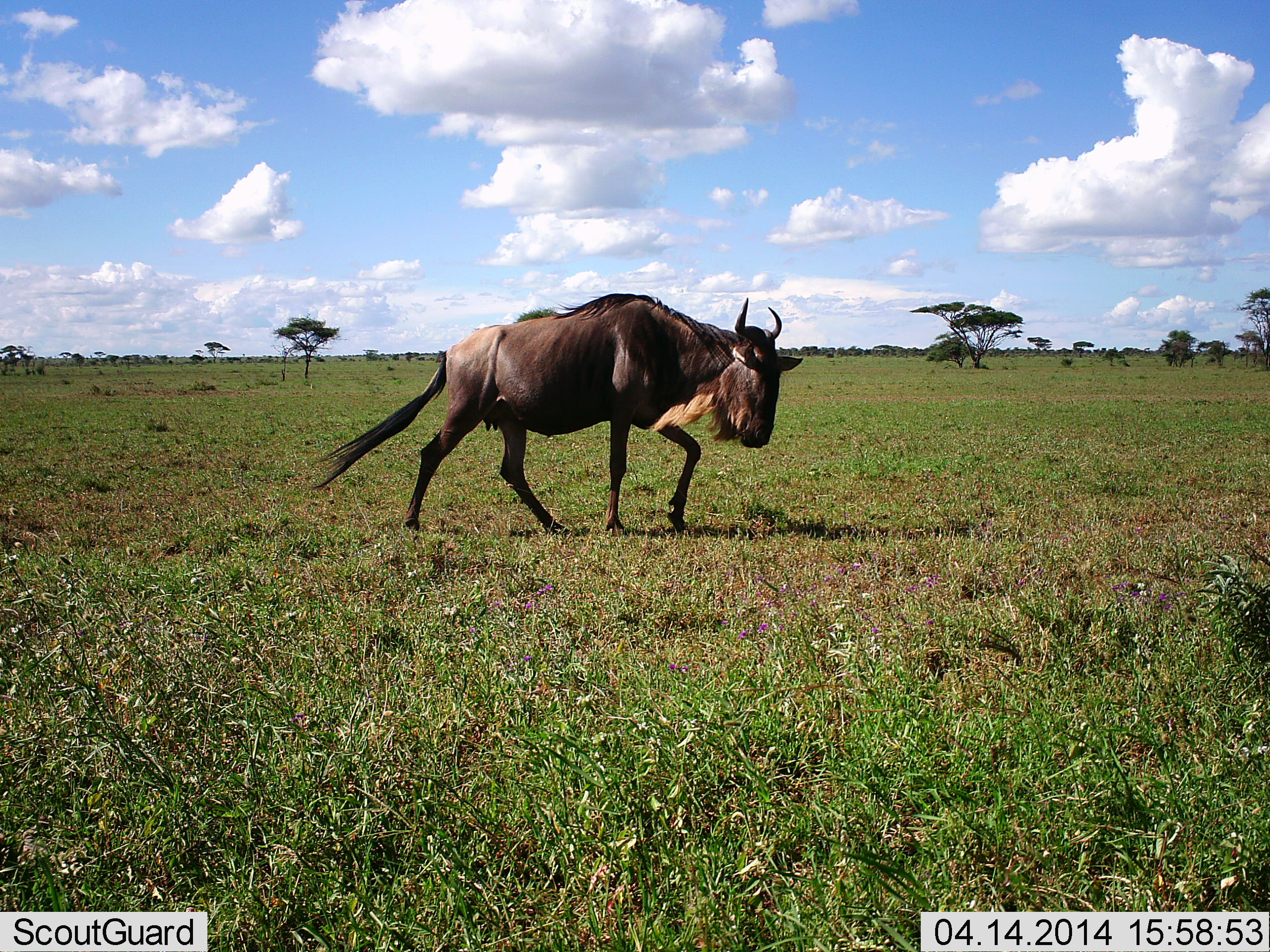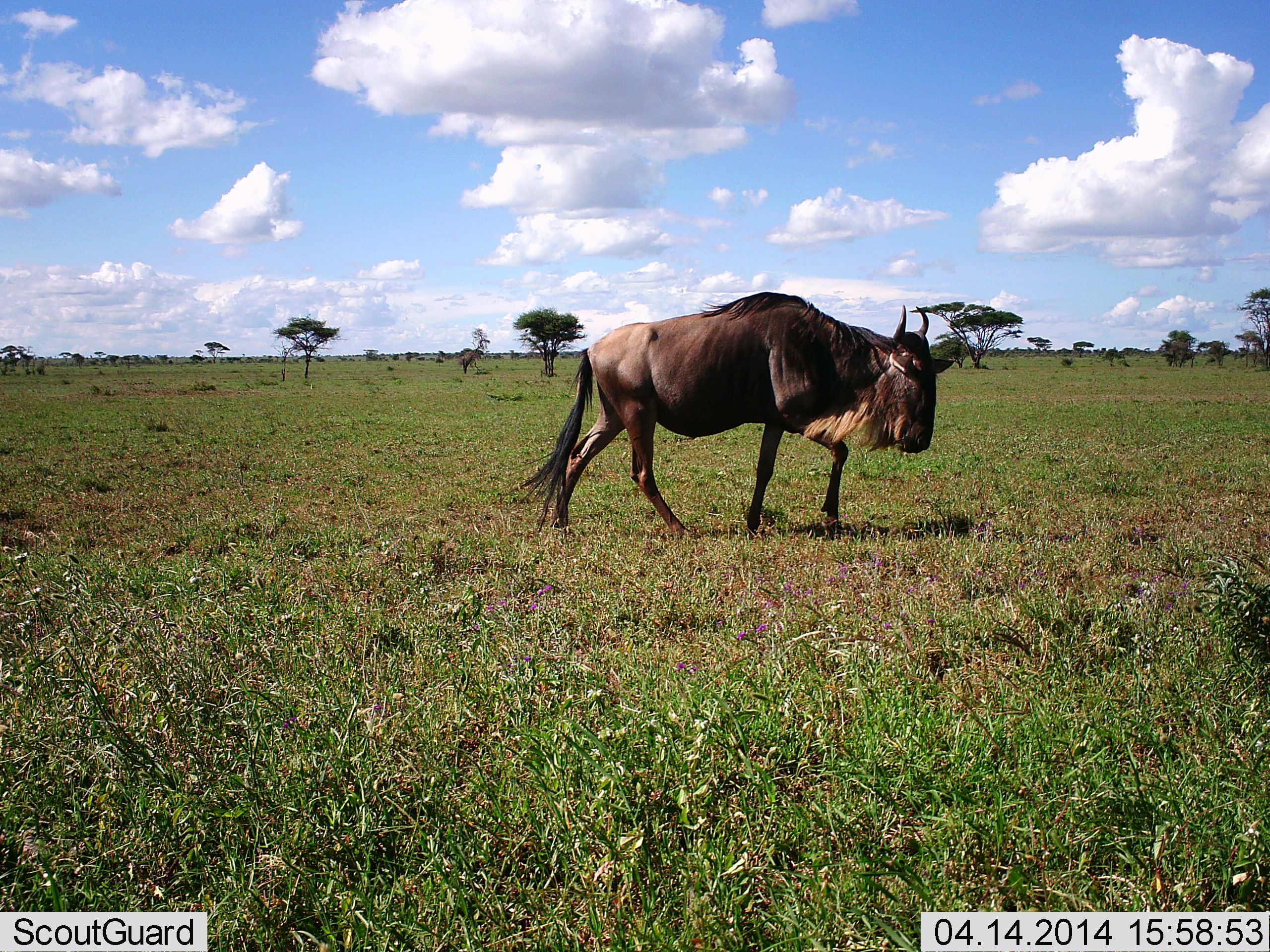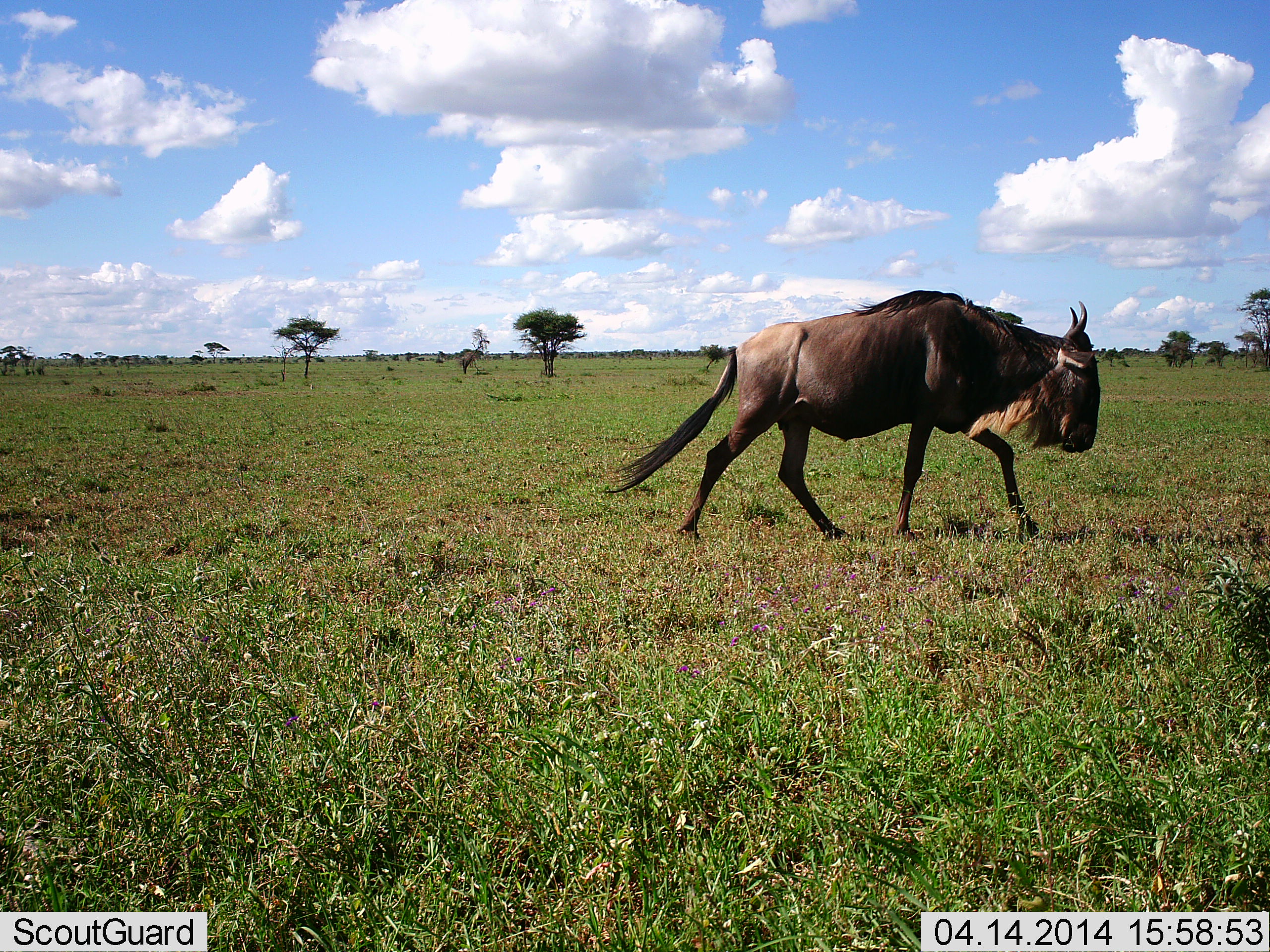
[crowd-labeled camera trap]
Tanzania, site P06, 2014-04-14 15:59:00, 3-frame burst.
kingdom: Animalia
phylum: Chordata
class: Mammalia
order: Artiodactyla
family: Bovidae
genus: Connochaetes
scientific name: Connochaetes taurinus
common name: blue wildebeest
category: wildebeest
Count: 1.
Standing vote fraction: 0%.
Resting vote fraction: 0%.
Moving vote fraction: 100%.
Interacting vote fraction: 0%.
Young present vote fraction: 0%.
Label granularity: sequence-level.